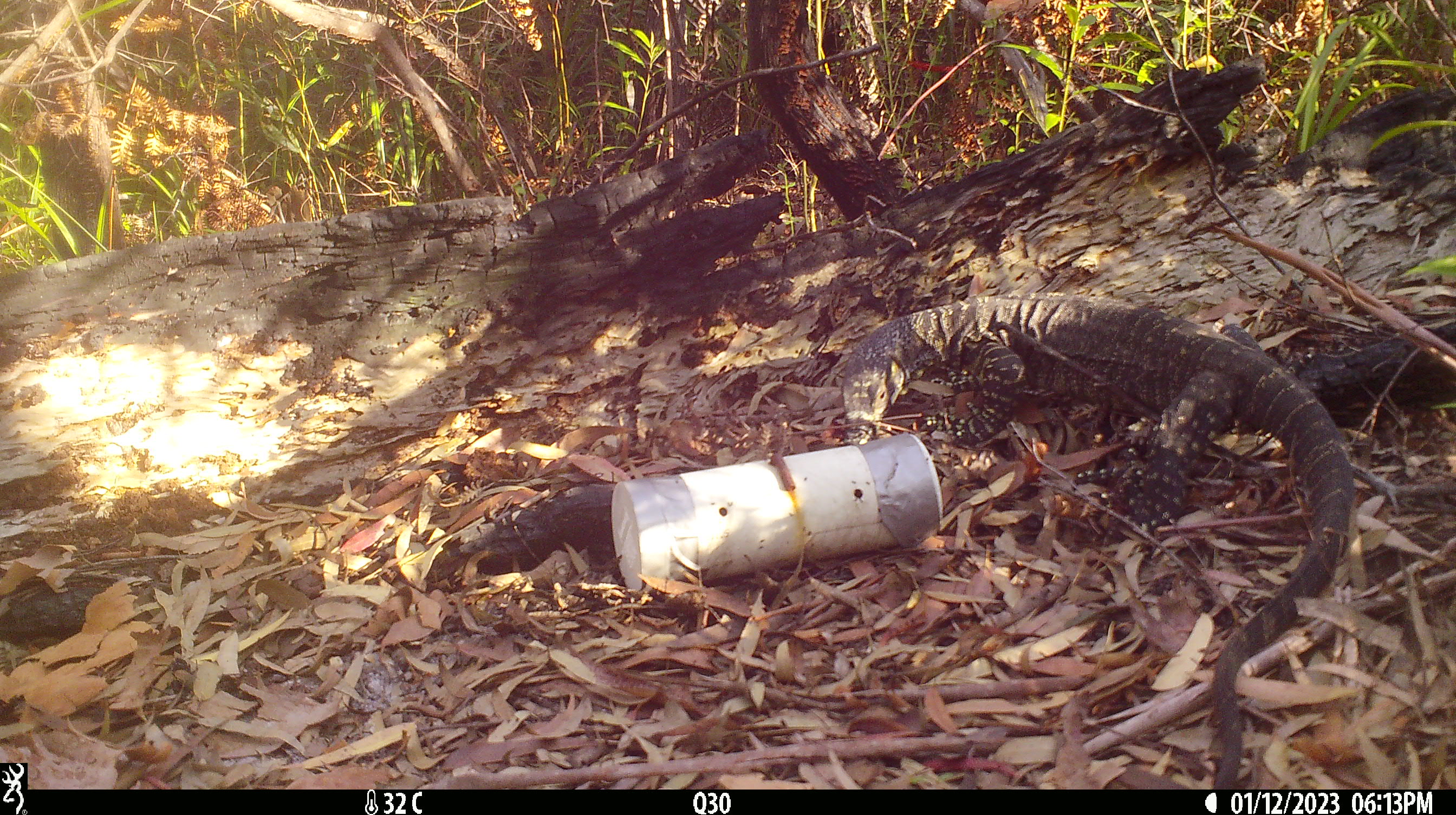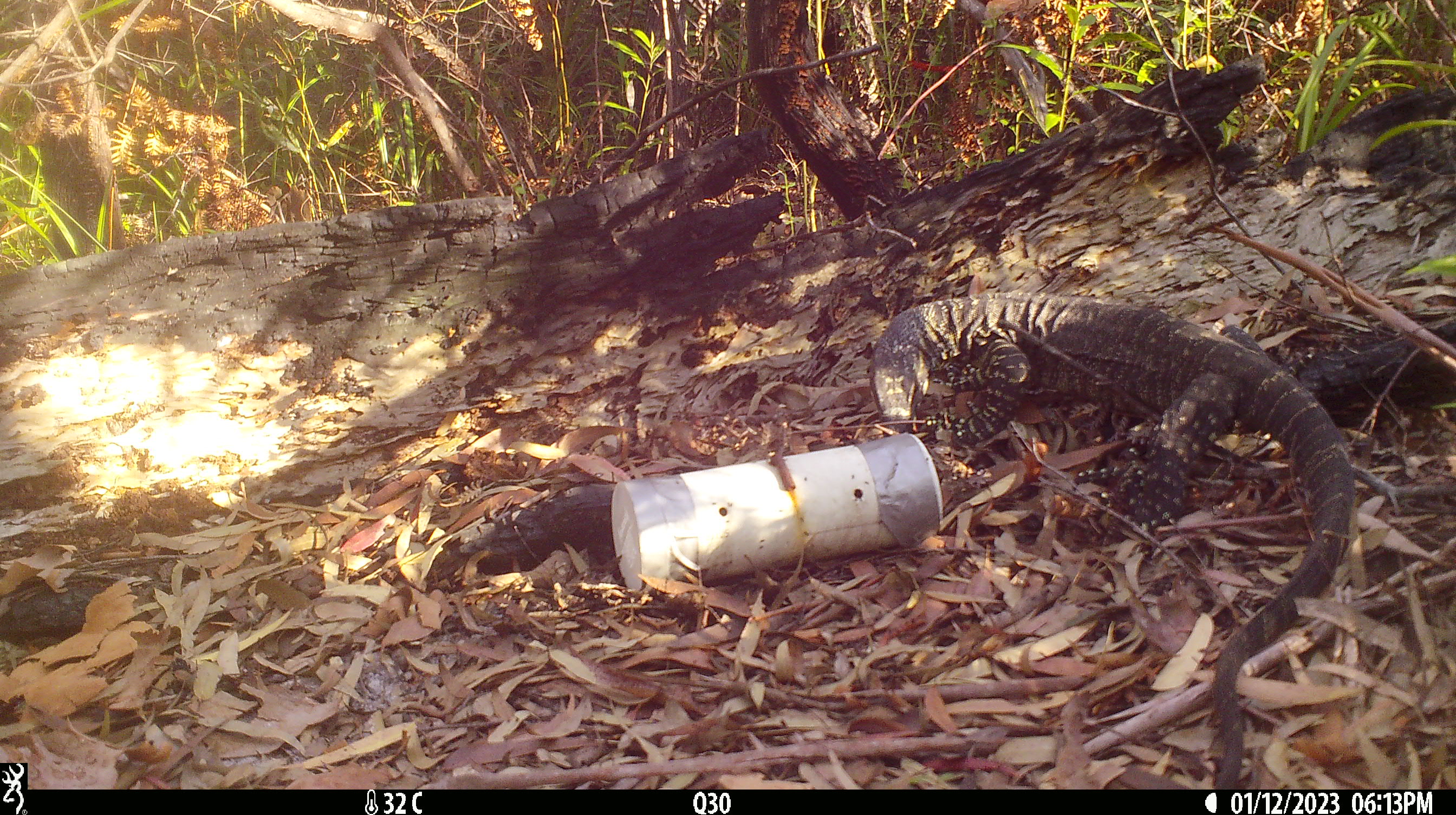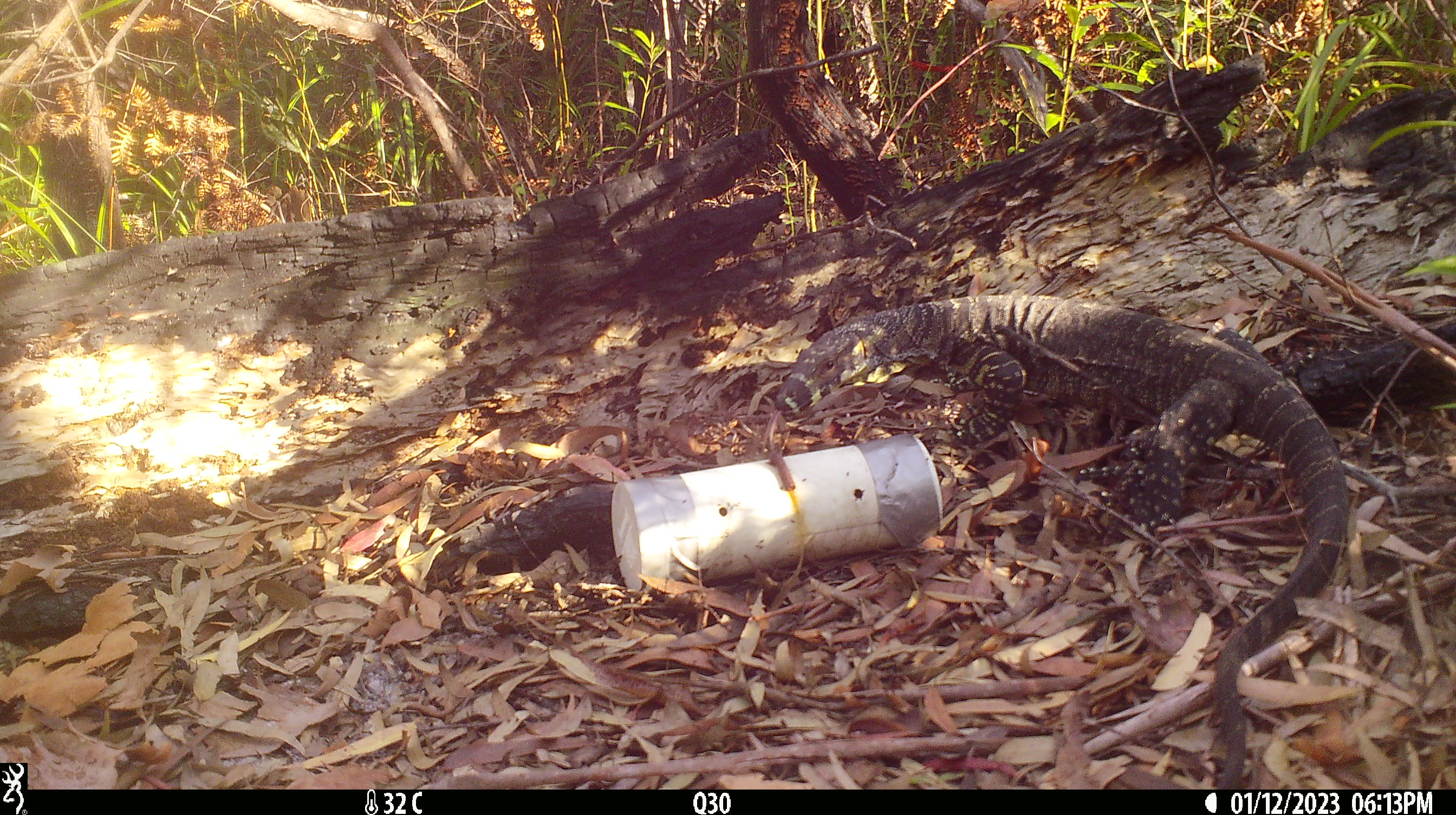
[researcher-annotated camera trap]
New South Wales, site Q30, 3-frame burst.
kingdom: Animalia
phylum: Chordata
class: Reptilia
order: Squamata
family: Varanidae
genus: Varanus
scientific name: Varanus varius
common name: lace monitor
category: goanna